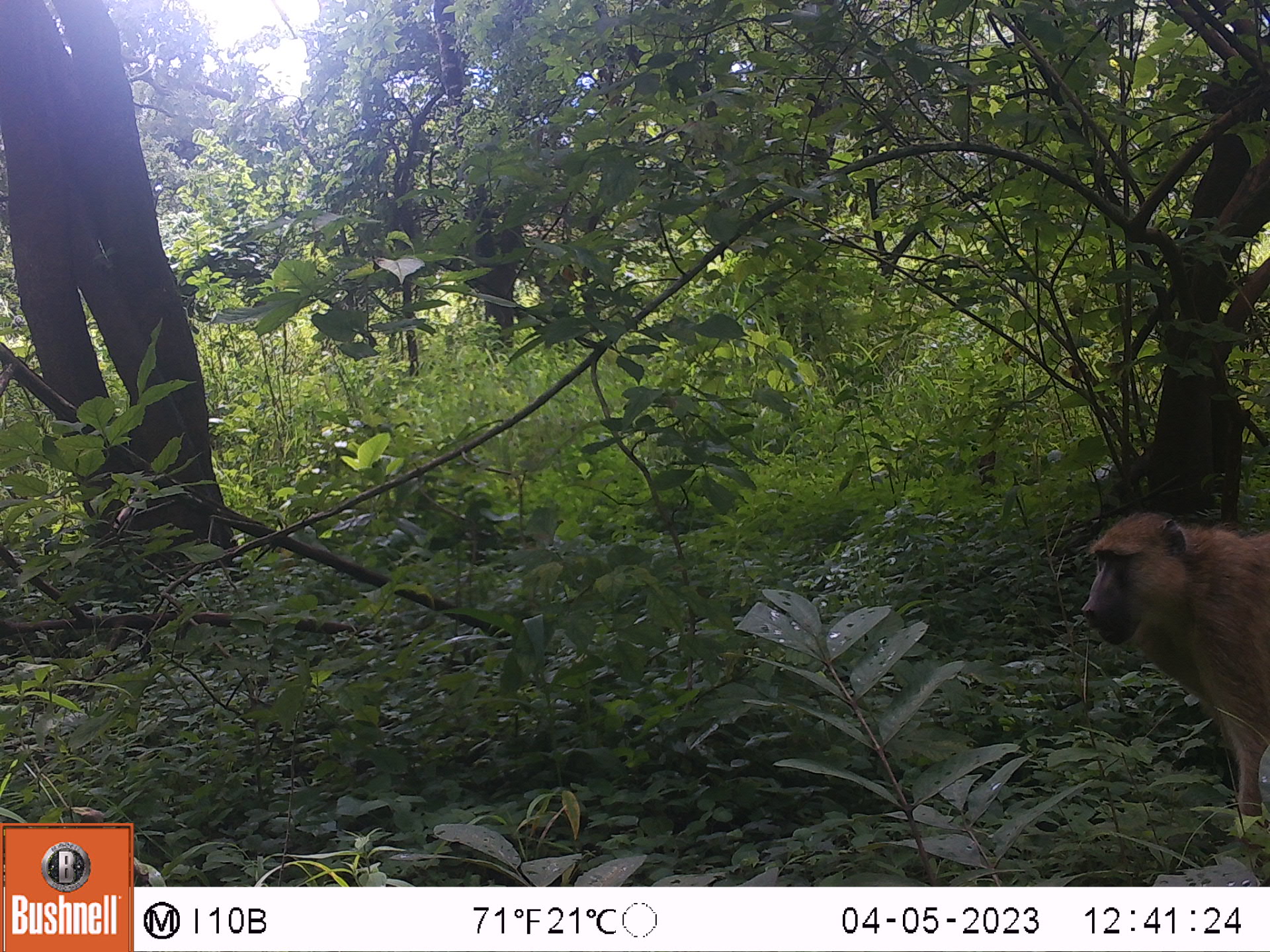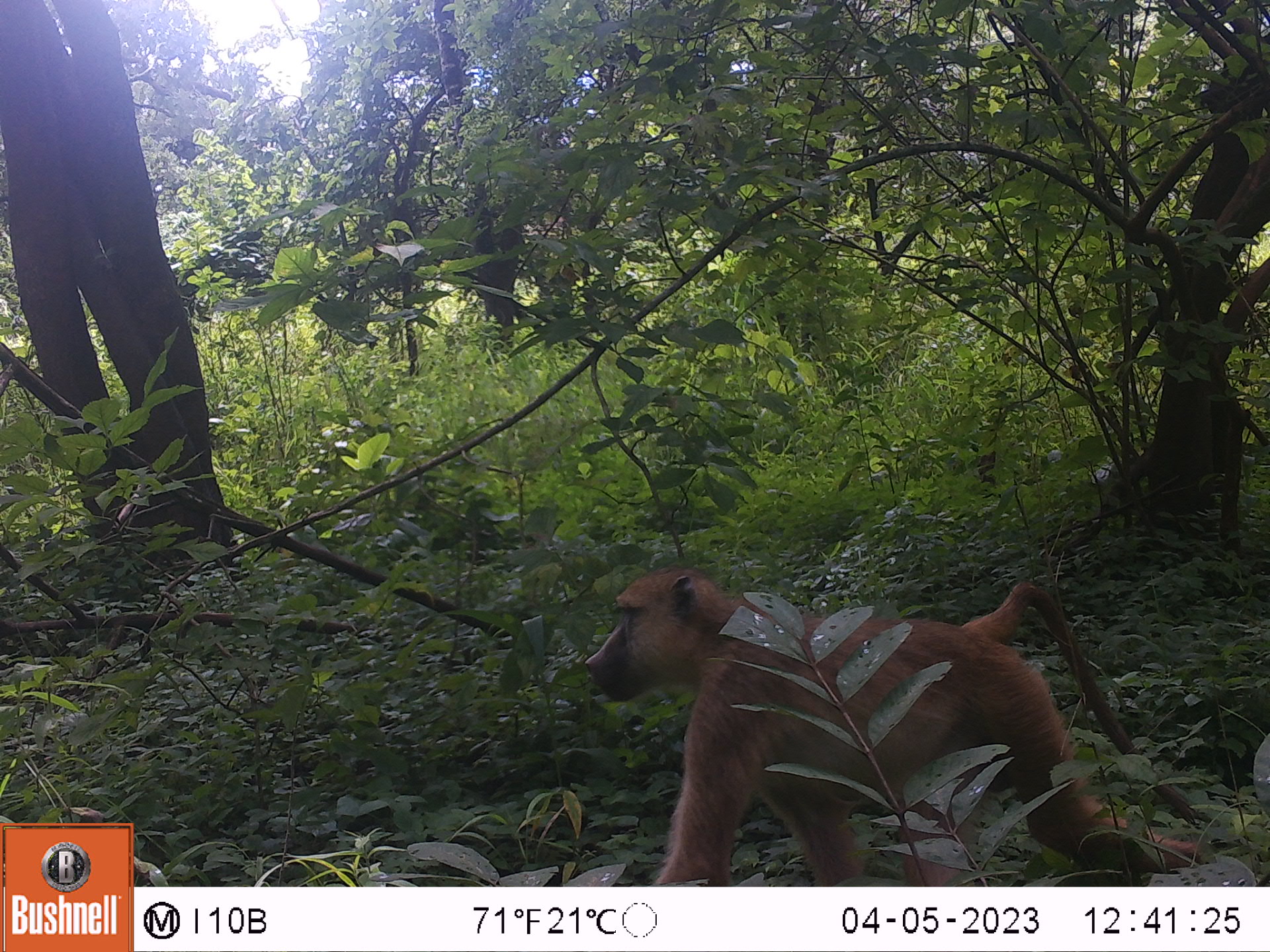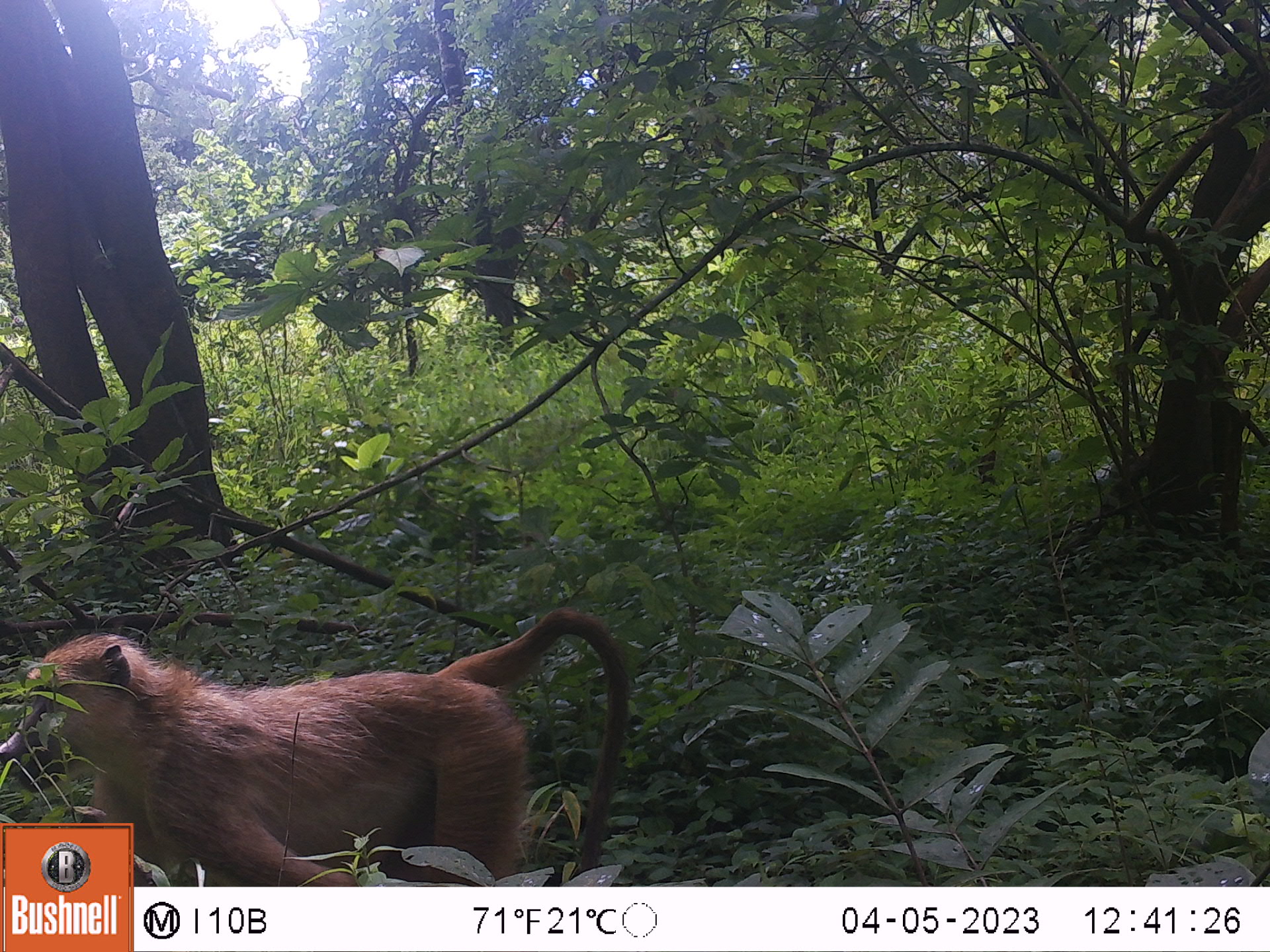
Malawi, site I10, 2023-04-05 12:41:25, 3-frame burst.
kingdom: Animalia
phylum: Chordata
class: Mammalia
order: Primates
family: Cercopithecidae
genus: Papio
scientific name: Papio cynocephalus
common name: yellow baboon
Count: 1.